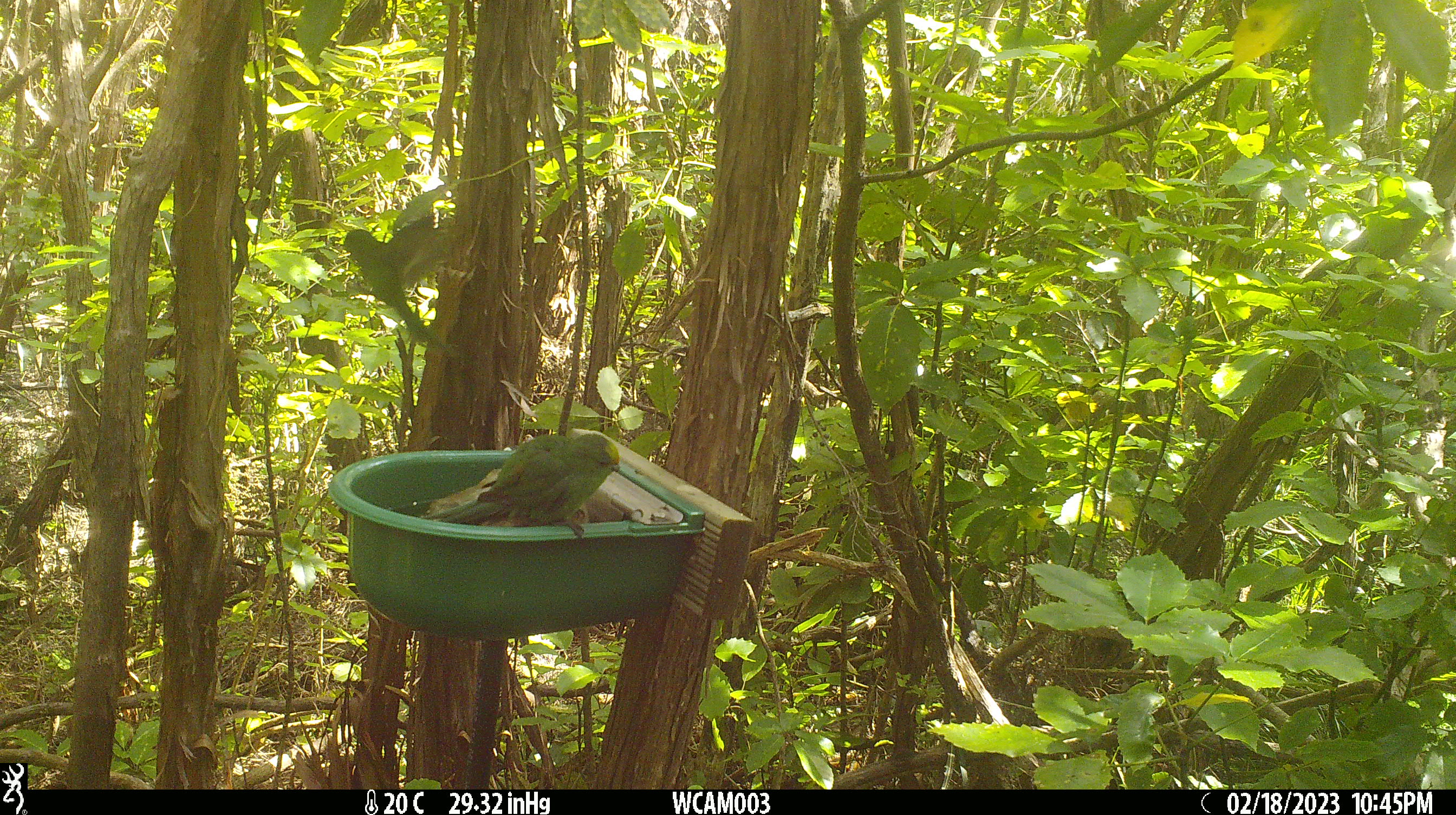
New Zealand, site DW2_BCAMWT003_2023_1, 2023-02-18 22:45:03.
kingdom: Animalia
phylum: Chordata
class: Aves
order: Psittaciformes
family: Psittaculidae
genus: Cyanoramphus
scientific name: Cyanoramphus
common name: parakeet